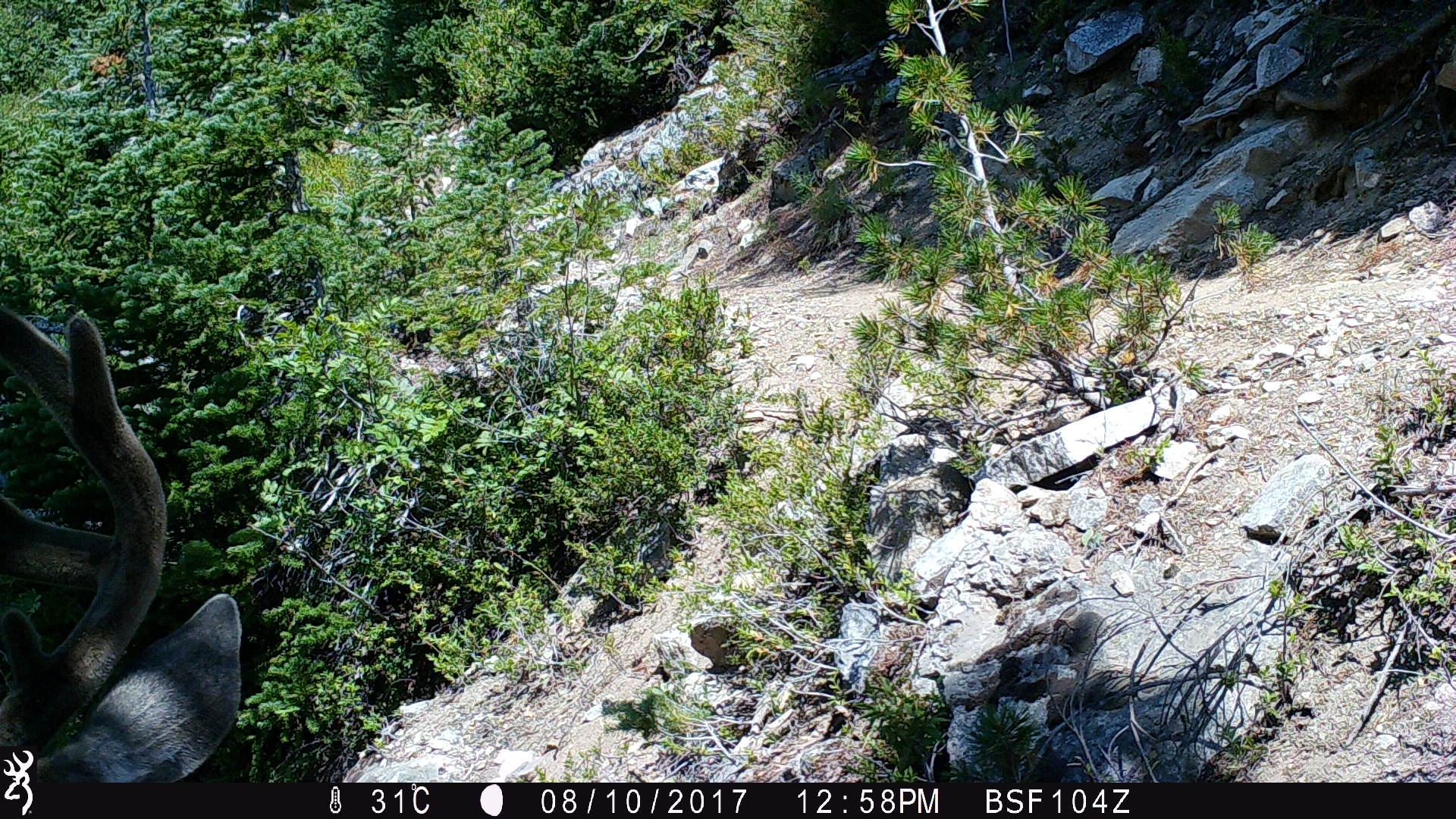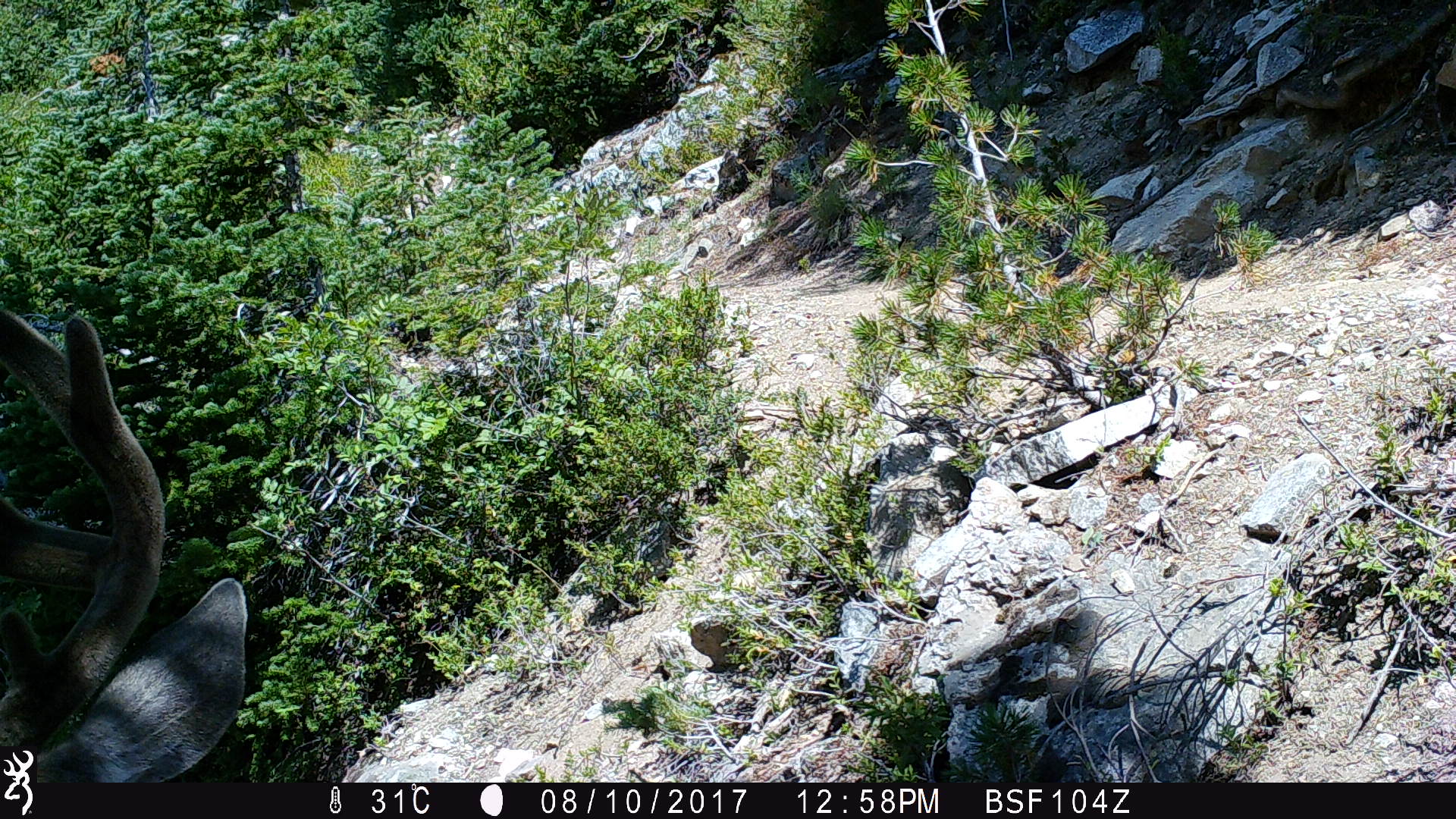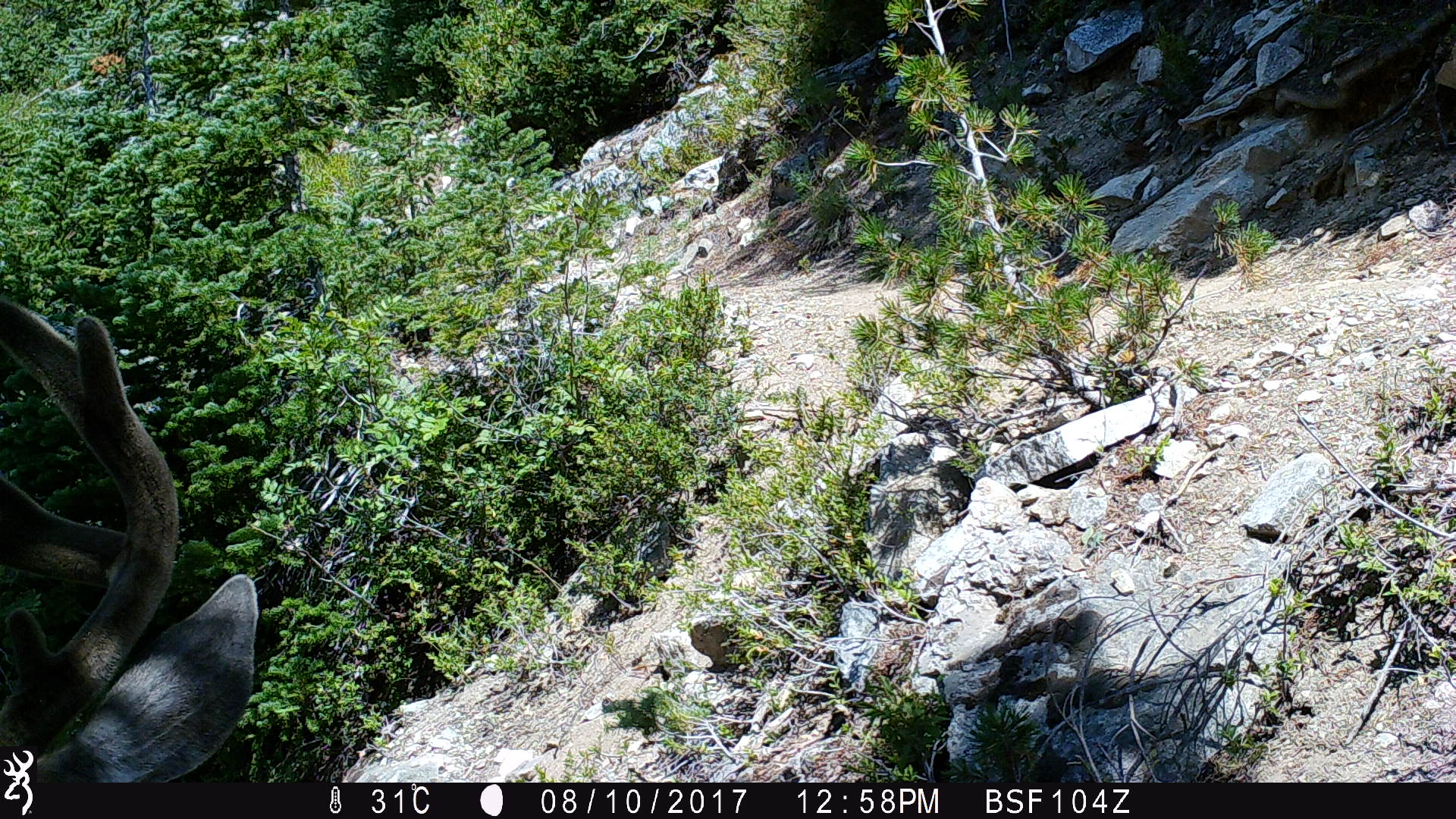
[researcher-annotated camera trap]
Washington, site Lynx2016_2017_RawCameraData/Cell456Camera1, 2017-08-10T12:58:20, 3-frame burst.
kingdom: Animalia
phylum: Chordata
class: Mammalia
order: Artiodactyla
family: Cervidae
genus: Odocoileus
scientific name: Odocoileus hemionus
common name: mule deer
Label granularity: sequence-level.